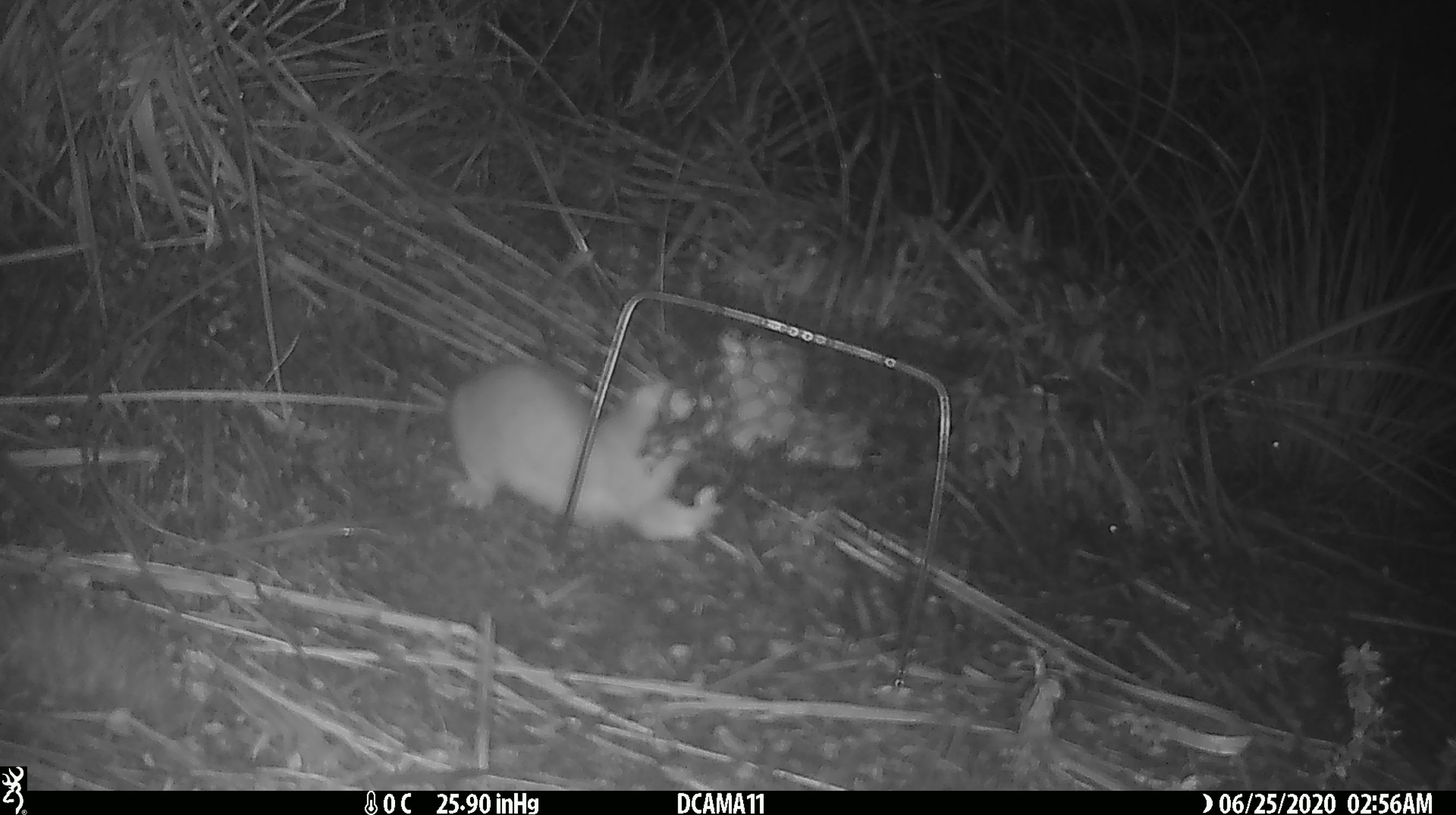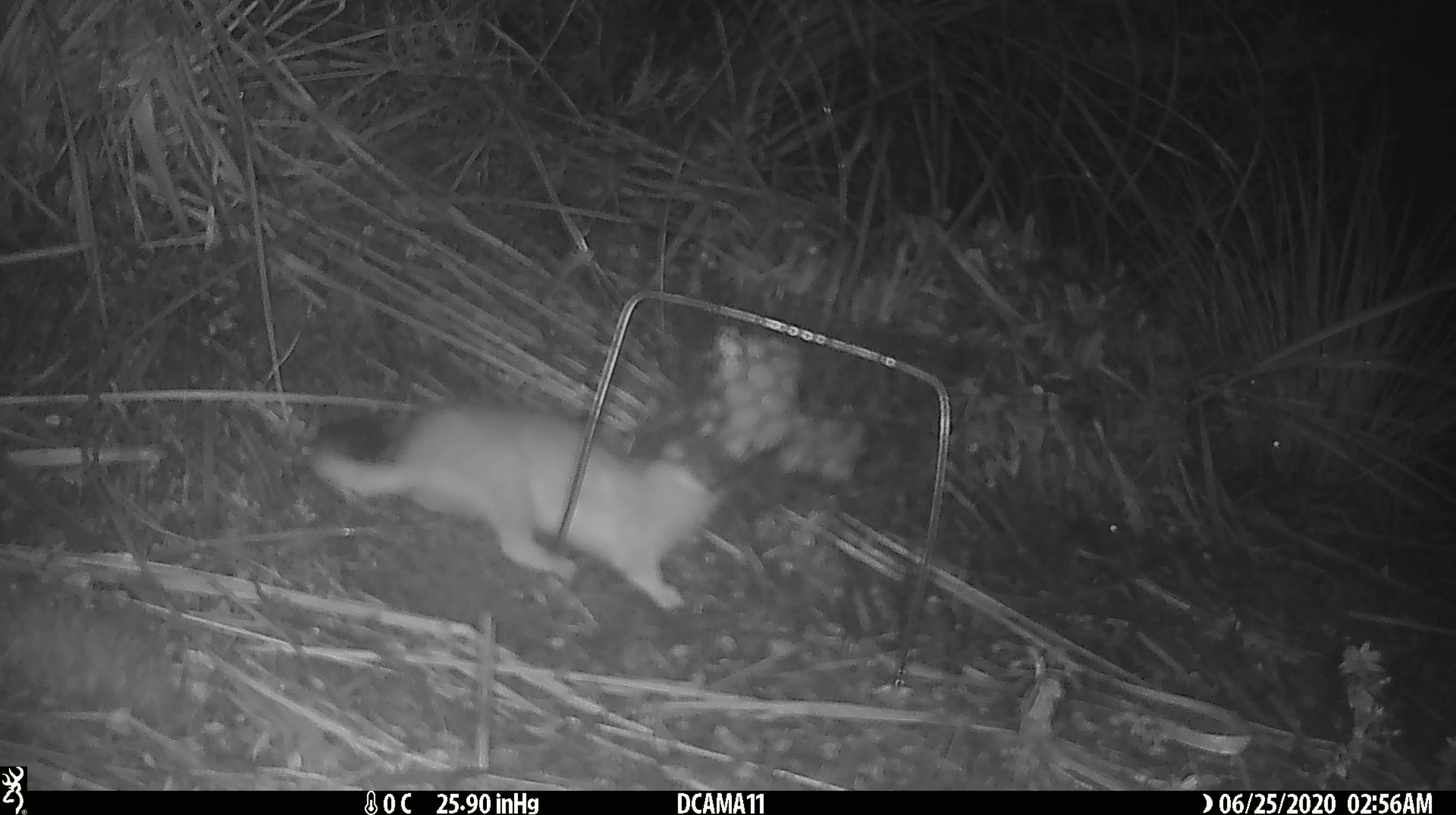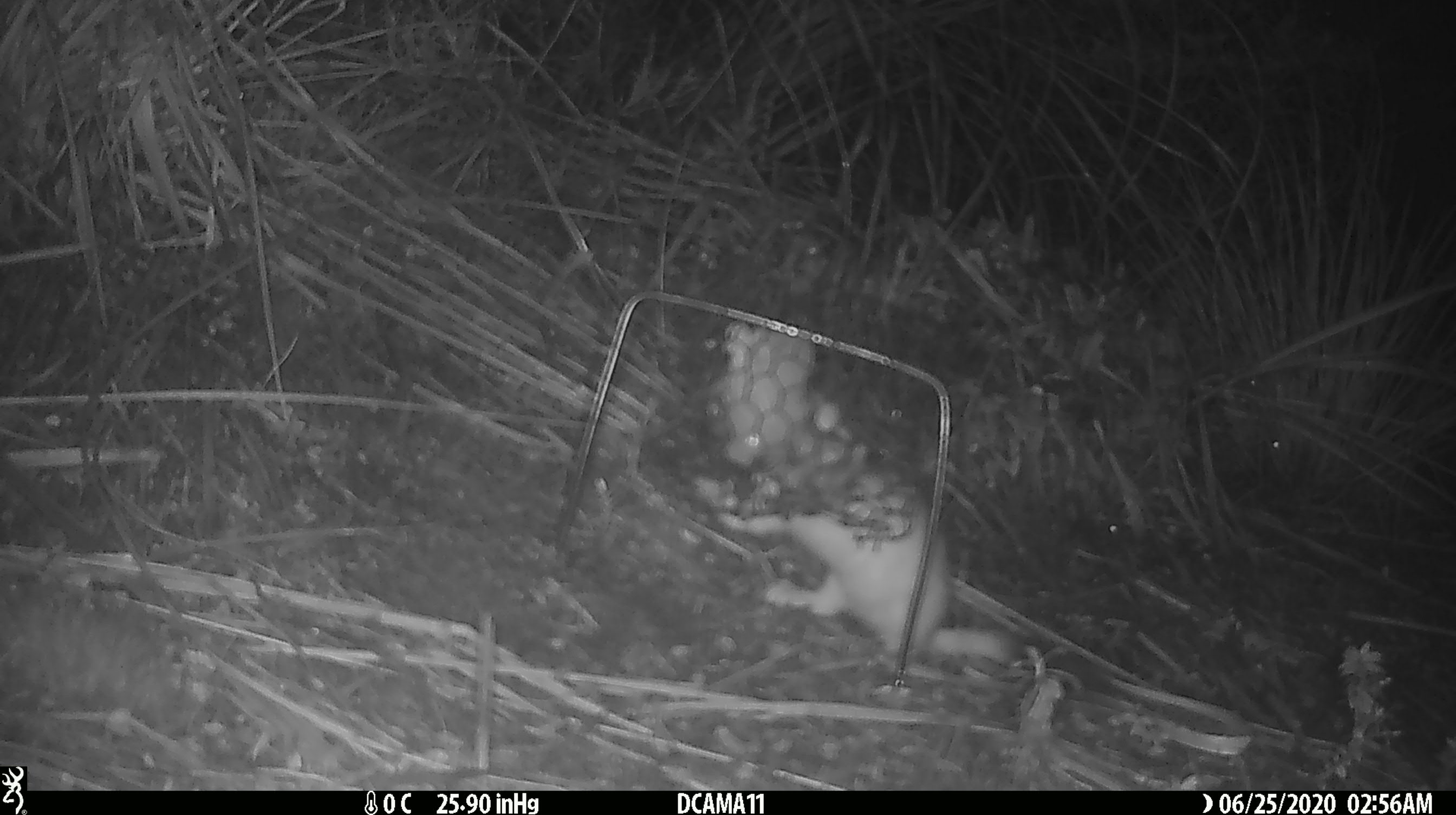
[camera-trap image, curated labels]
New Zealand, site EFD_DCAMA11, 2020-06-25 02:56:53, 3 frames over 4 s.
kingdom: Animalia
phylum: Chordata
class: Mammalia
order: Carnivora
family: Mustelidae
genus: Mustela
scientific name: Mustela erminea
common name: stoat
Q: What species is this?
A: Stoat (Mustela erminea).